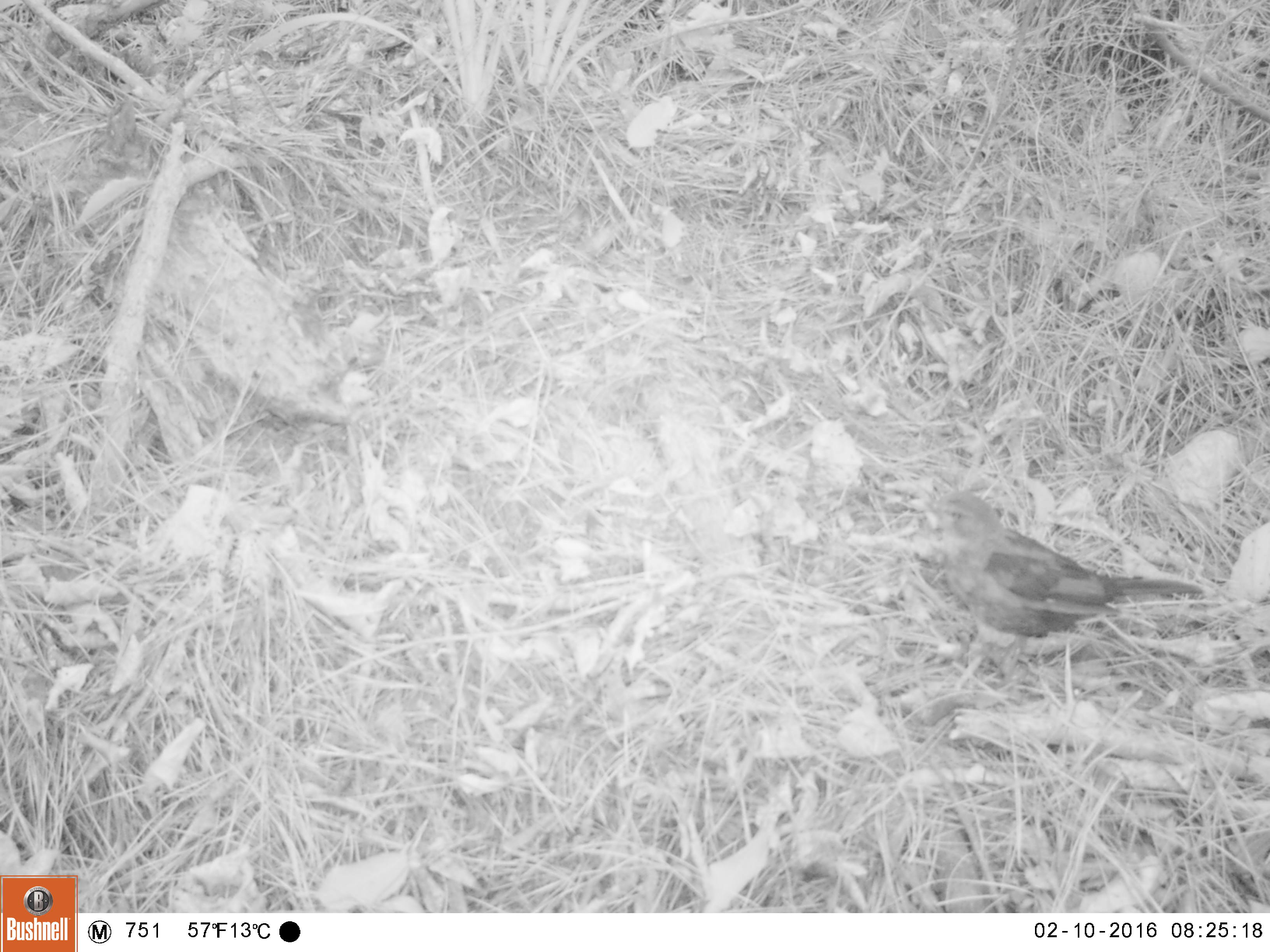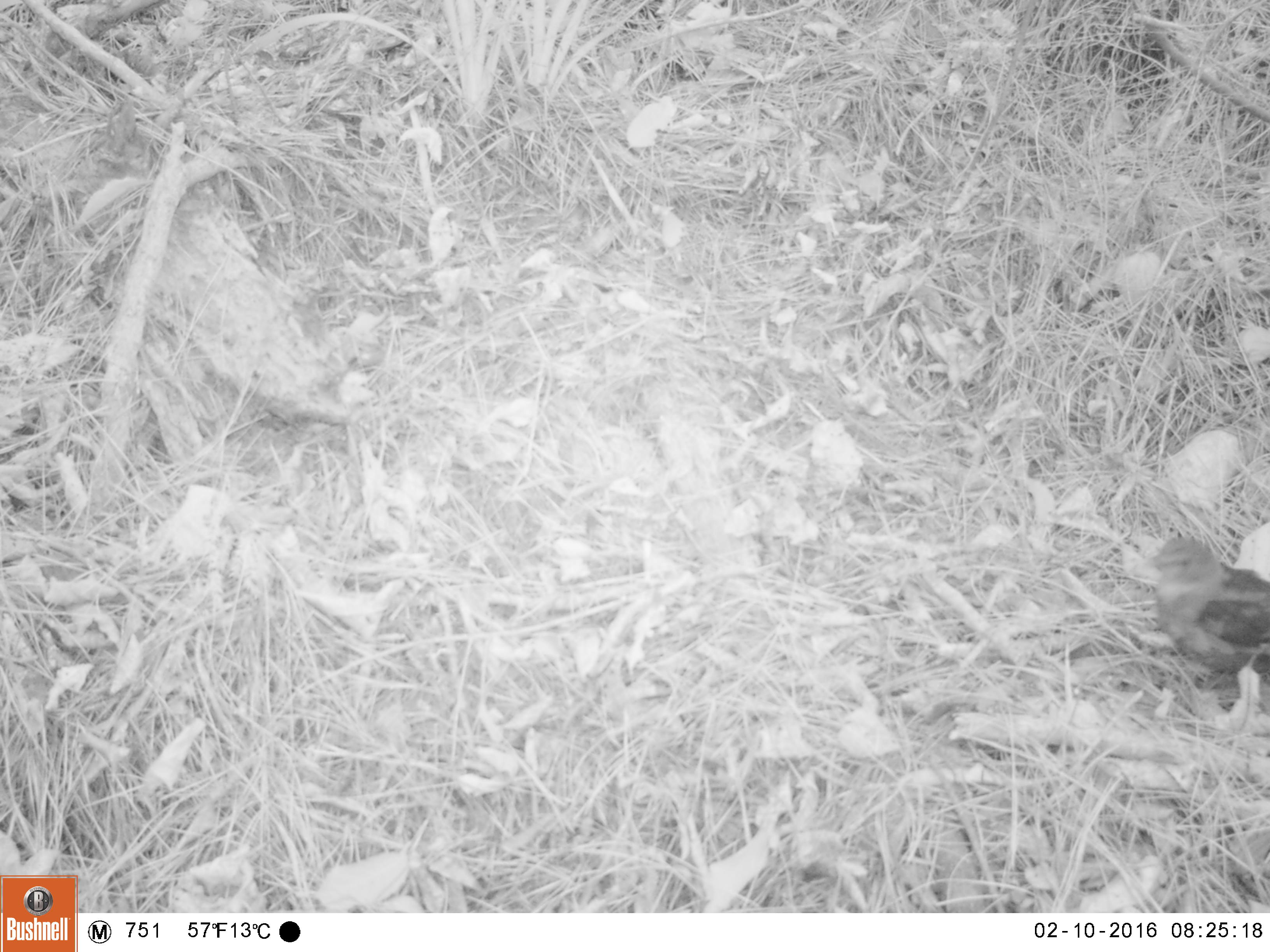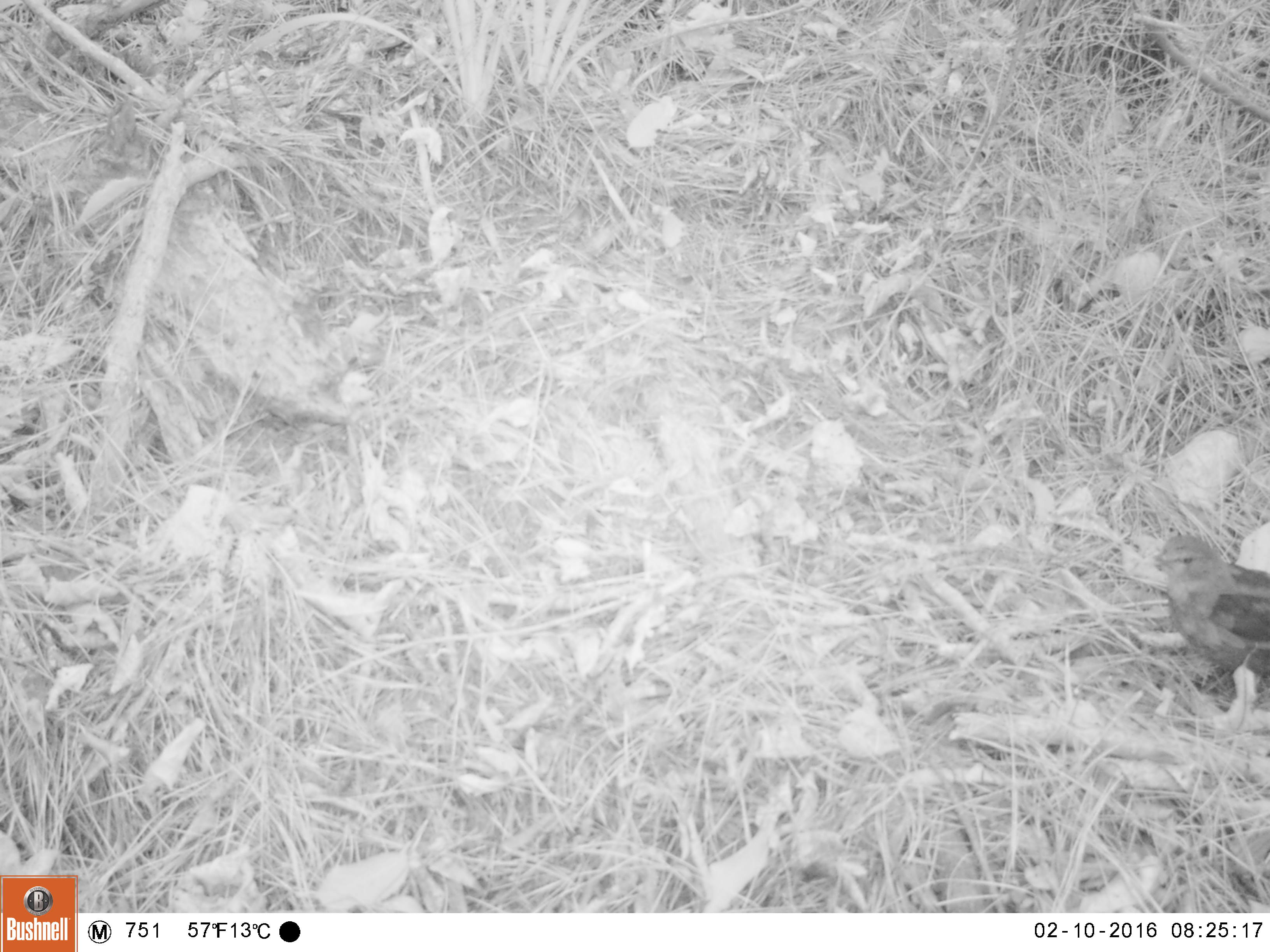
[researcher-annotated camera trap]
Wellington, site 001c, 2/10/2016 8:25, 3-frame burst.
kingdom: Animalia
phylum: Chordata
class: Aves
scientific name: Aves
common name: bird